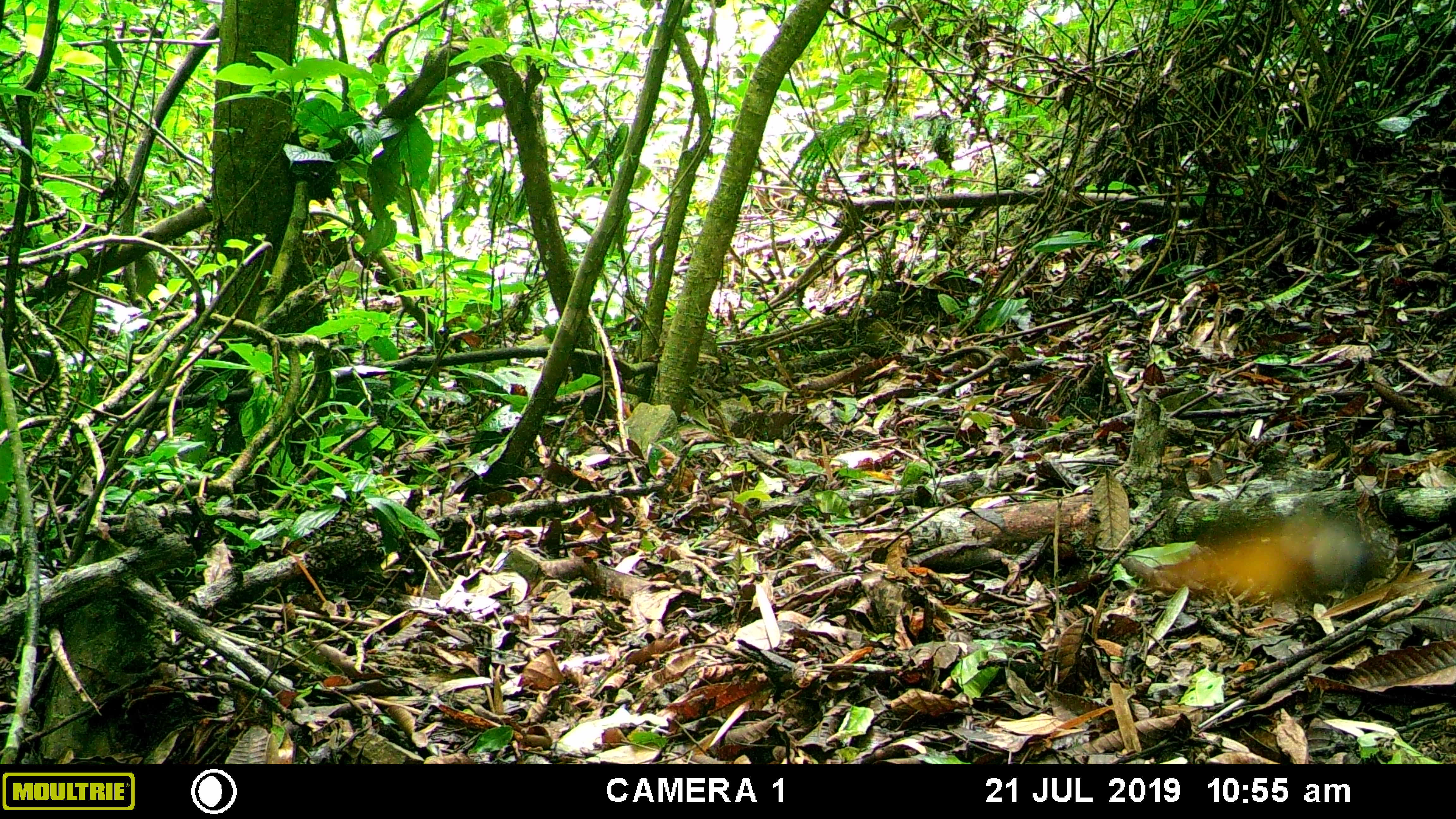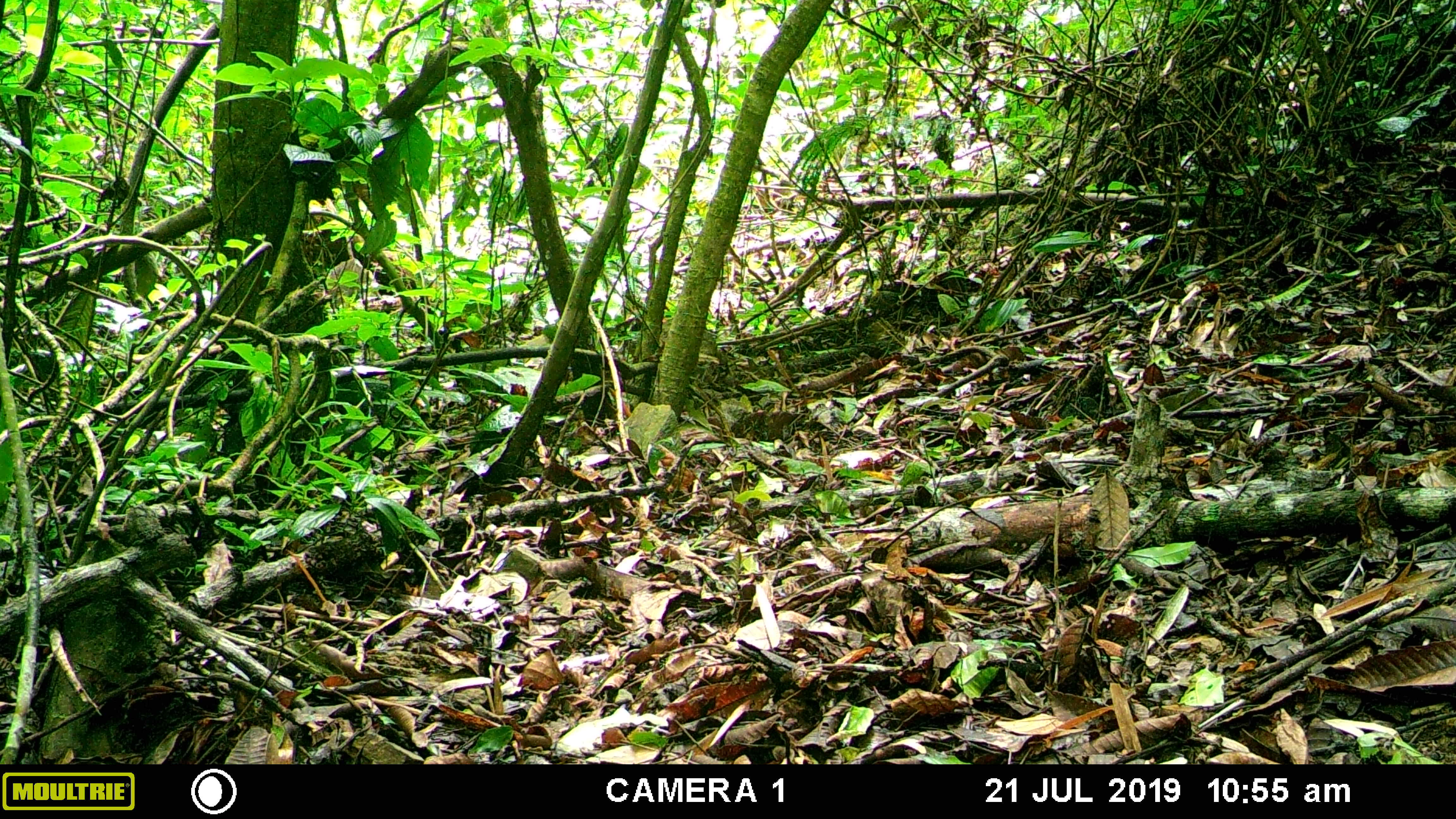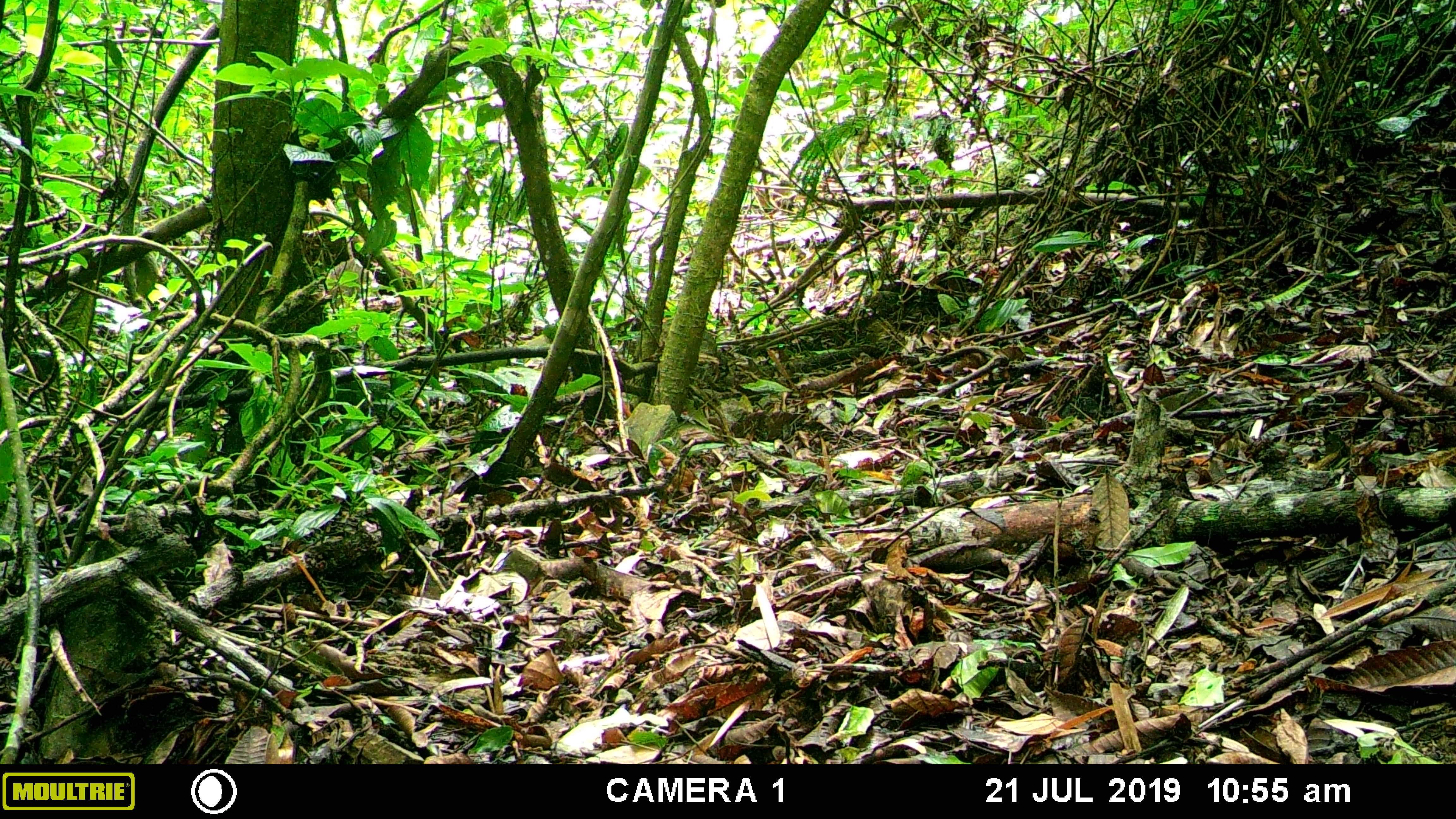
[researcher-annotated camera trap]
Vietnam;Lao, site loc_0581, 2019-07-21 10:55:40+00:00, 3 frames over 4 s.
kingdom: Animalia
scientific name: Animalia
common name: animal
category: unidentified animal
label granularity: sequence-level